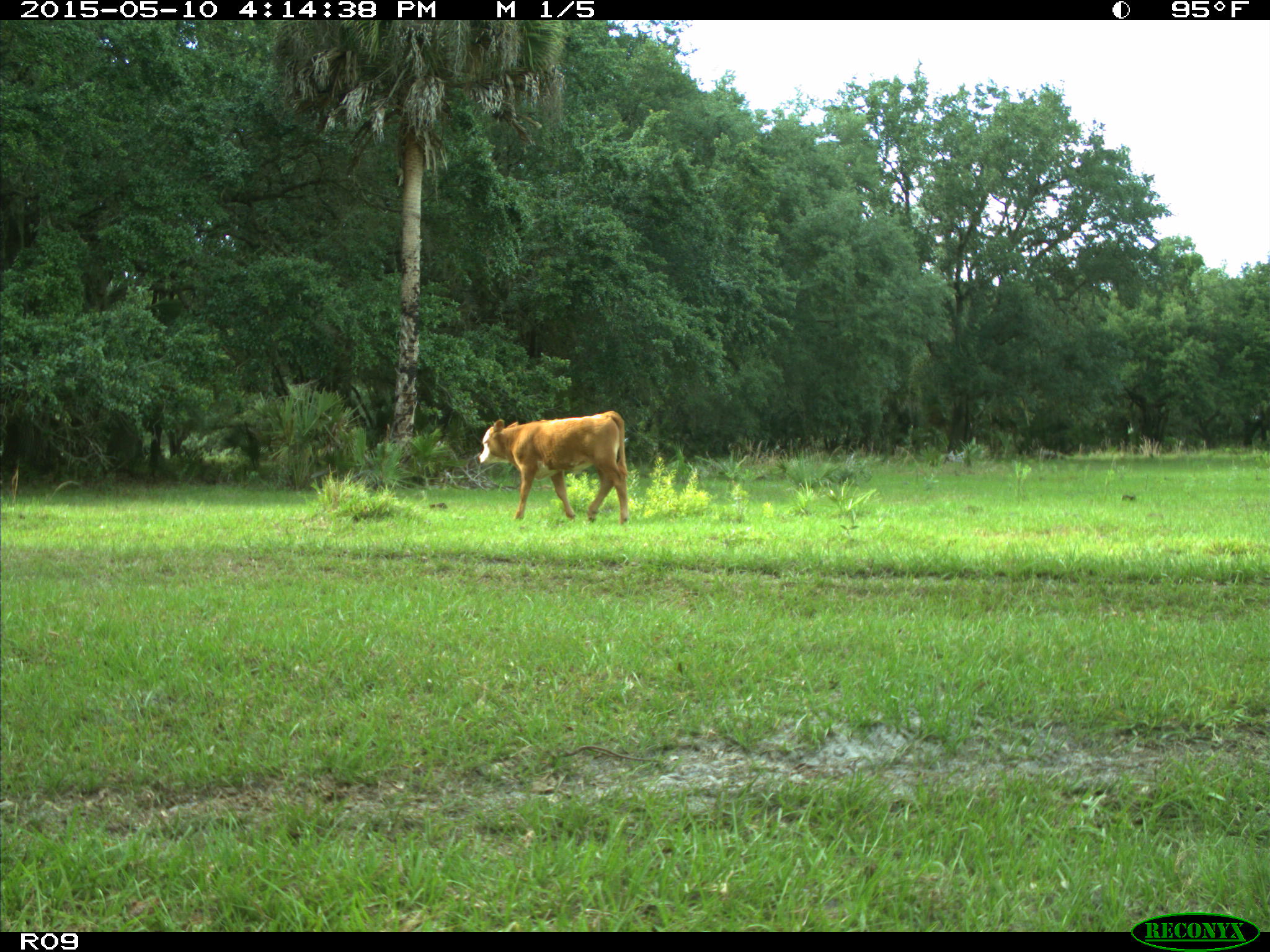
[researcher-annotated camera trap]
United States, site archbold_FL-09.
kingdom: Animalia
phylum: Chordata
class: Mammalia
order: Artiodactyla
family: Bovidae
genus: Bos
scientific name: Bos taurus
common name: domestic cow